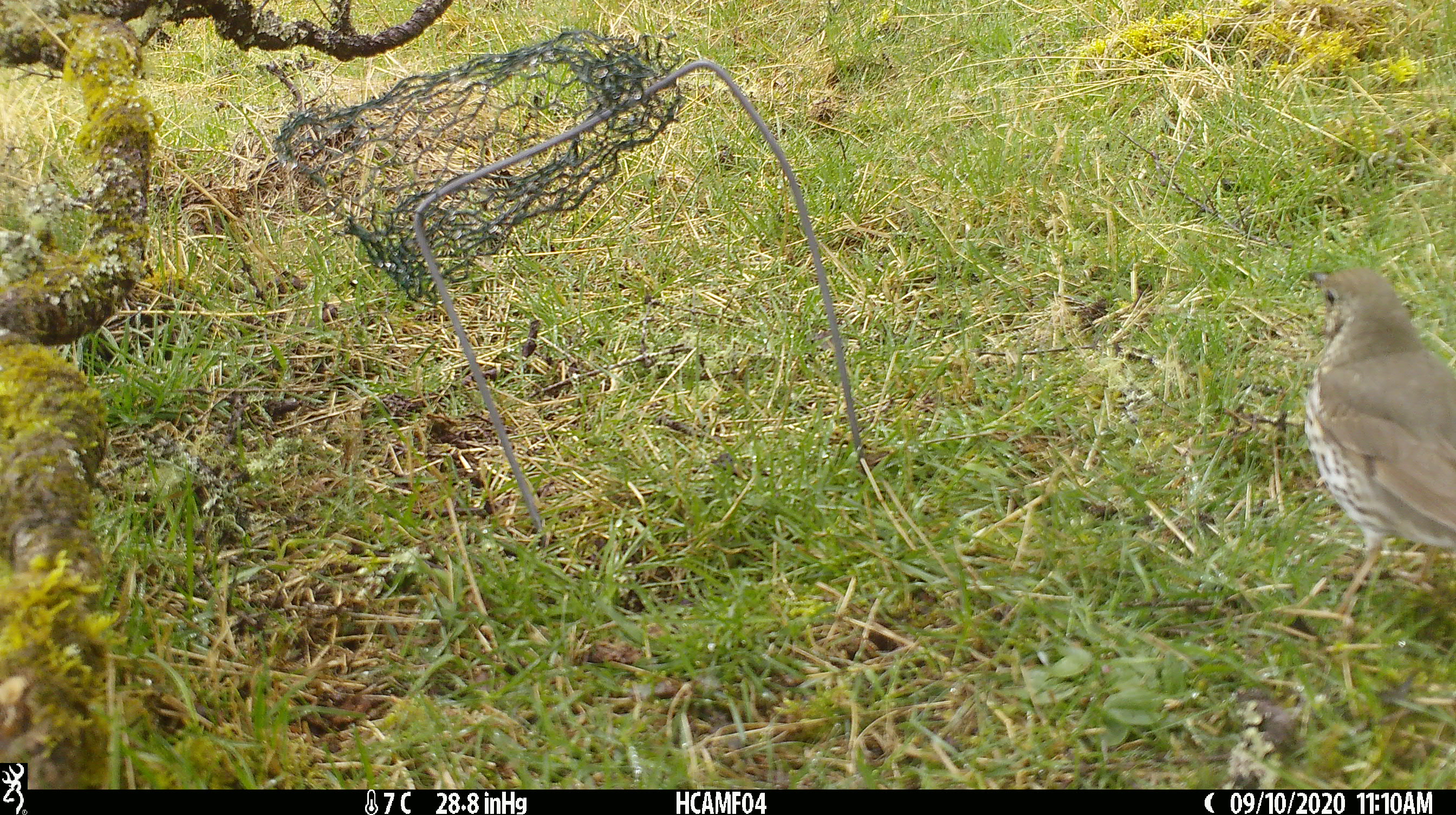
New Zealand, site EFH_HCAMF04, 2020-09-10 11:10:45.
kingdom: Animalia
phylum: Chordata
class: Aves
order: Passeriformes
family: Turdidae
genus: Turdus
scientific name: Turdus philomelos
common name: song thrush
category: thrush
Thrush (song thrush) (Turdus philomelos).